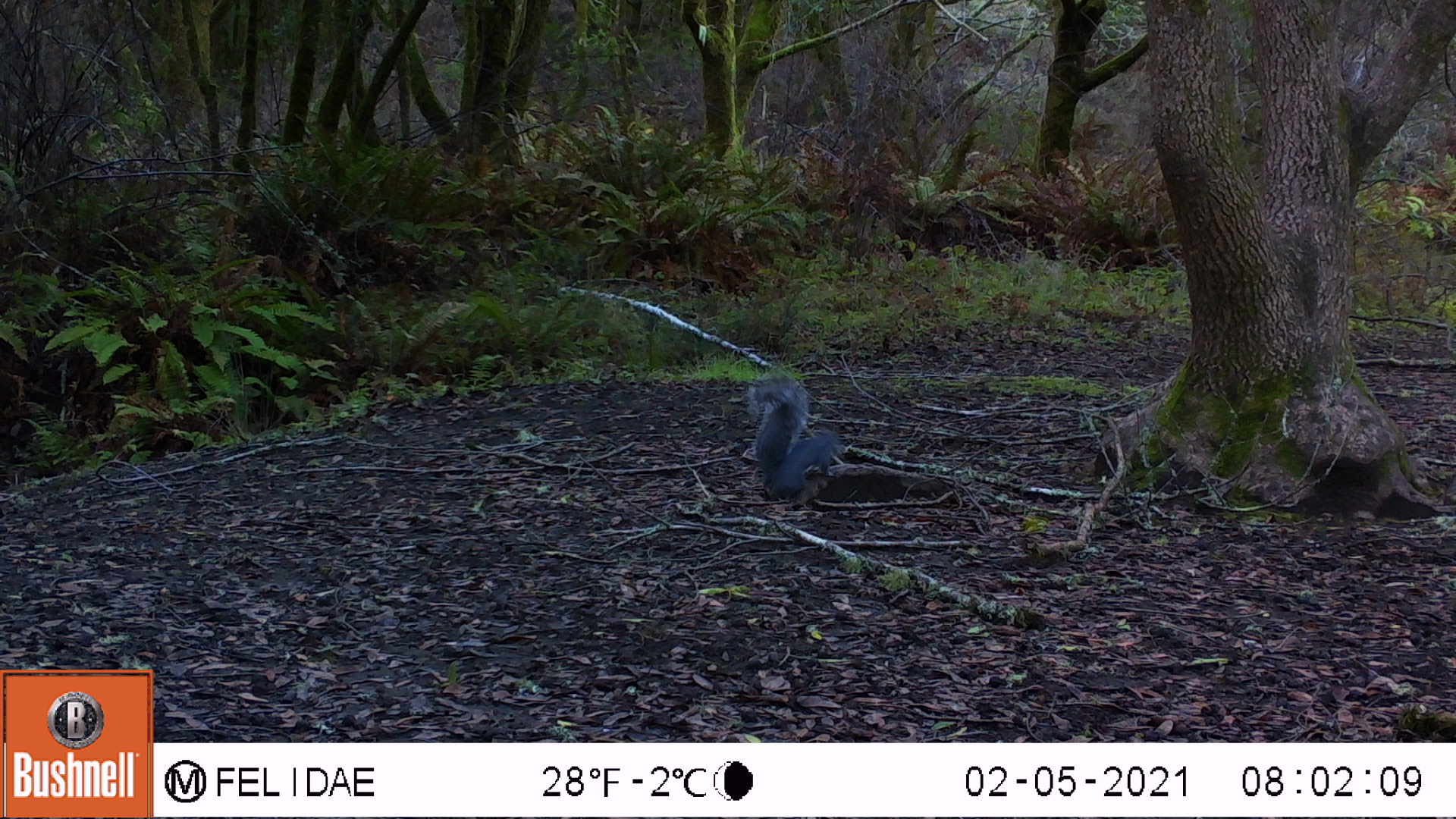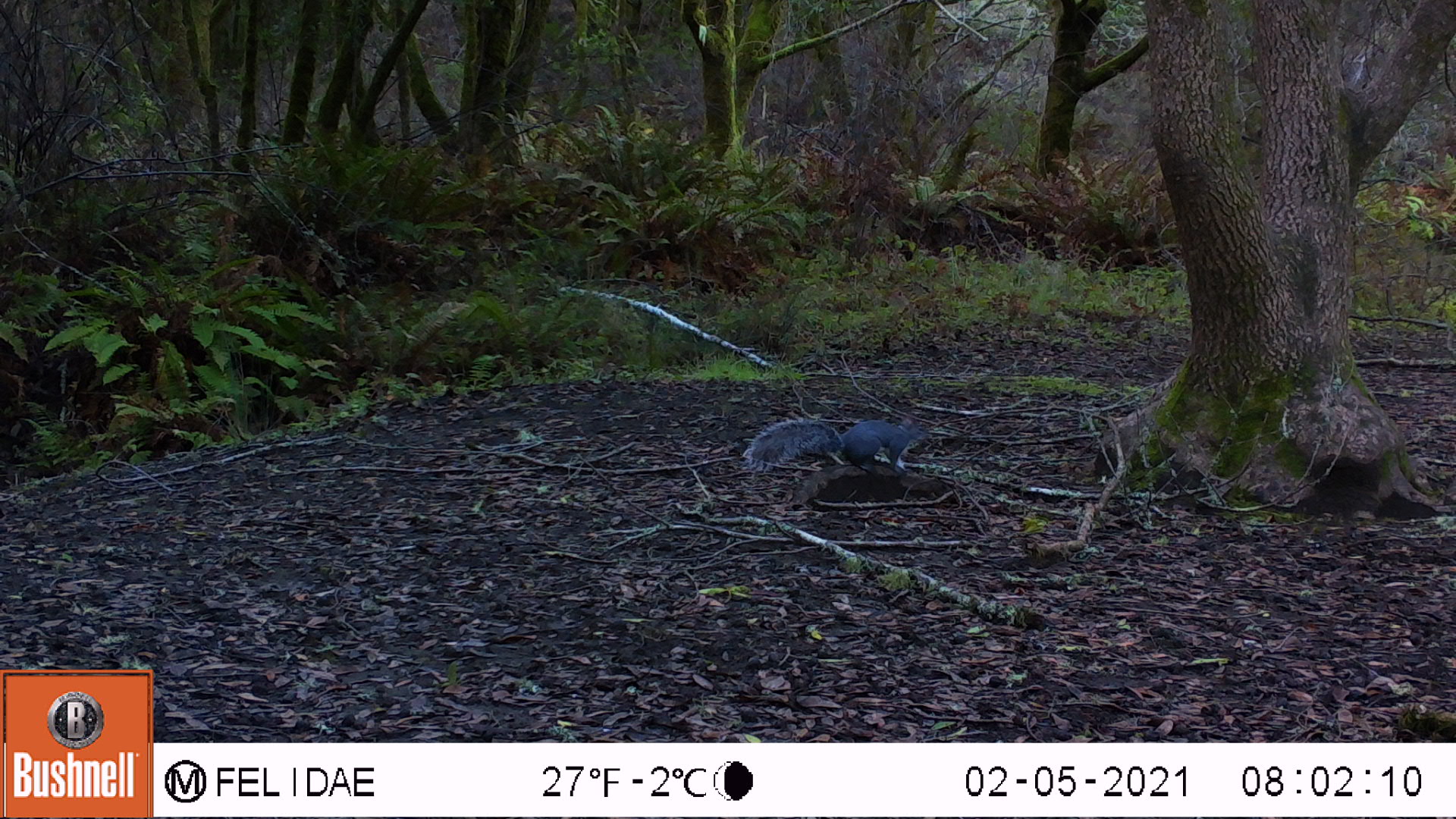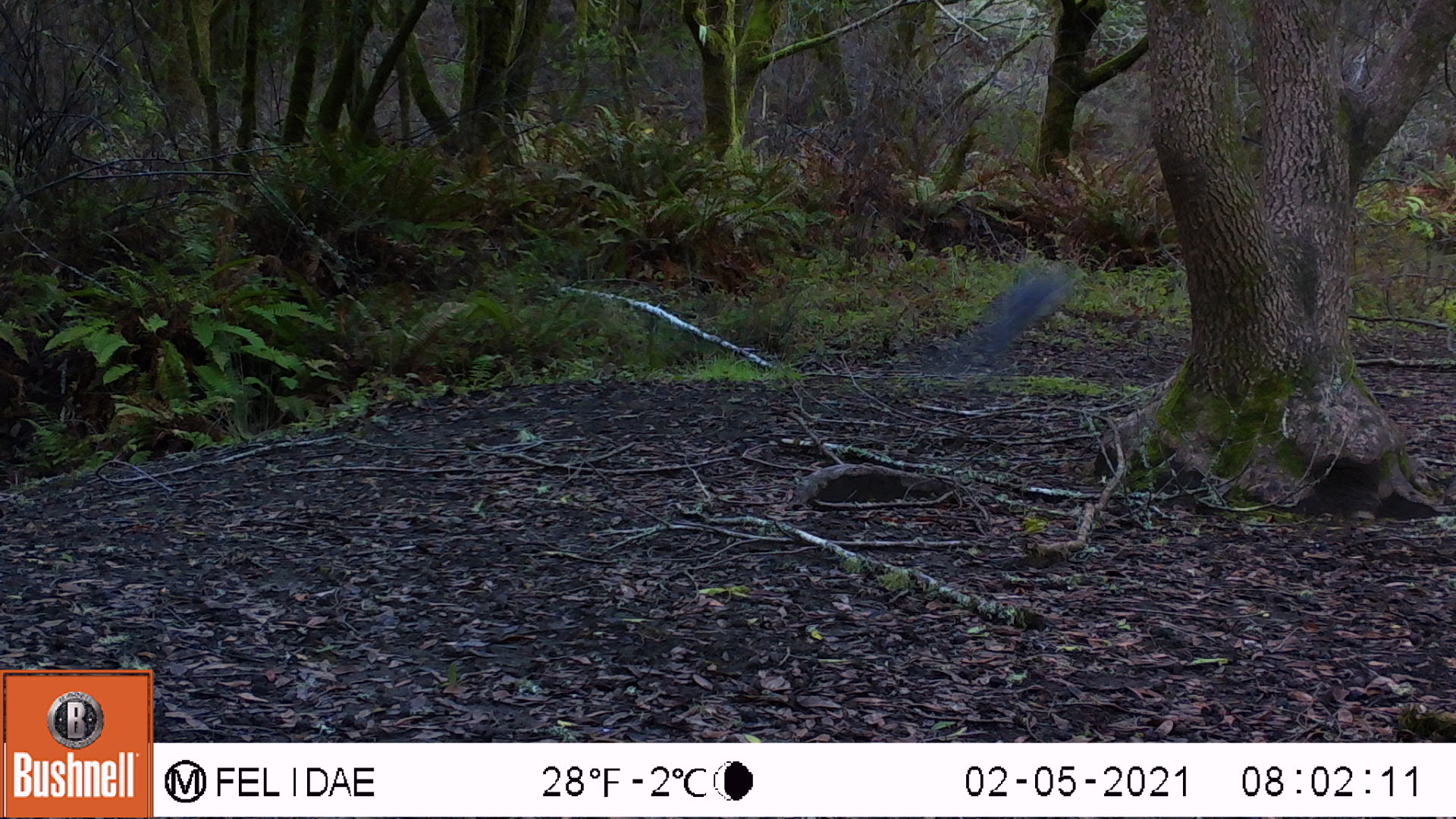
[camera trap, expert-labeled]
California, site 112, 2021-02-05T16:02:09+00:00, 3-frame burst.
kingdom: Animalia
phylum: Chordata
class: Mammalia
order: Rodentia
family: Sciuridae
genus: Sciurus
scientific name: Sciurus griseus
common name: western gray squirrel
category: western grey squirrel